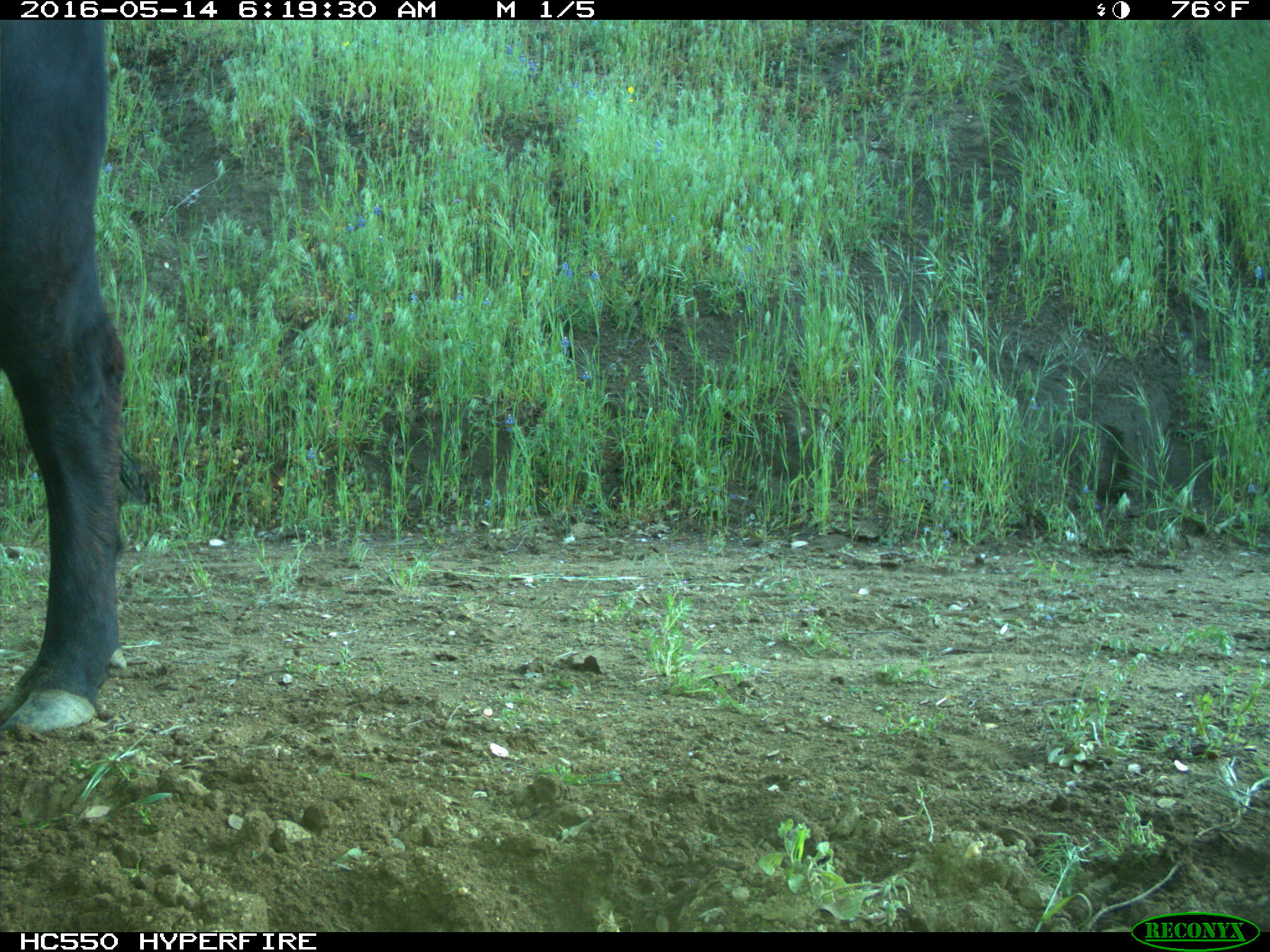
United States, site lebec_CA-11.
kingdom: Animalia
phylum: Chordata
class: Mammalia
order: Artiodactyla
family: Bovidae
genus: Bos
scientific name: Bos taurus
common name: domestic cow